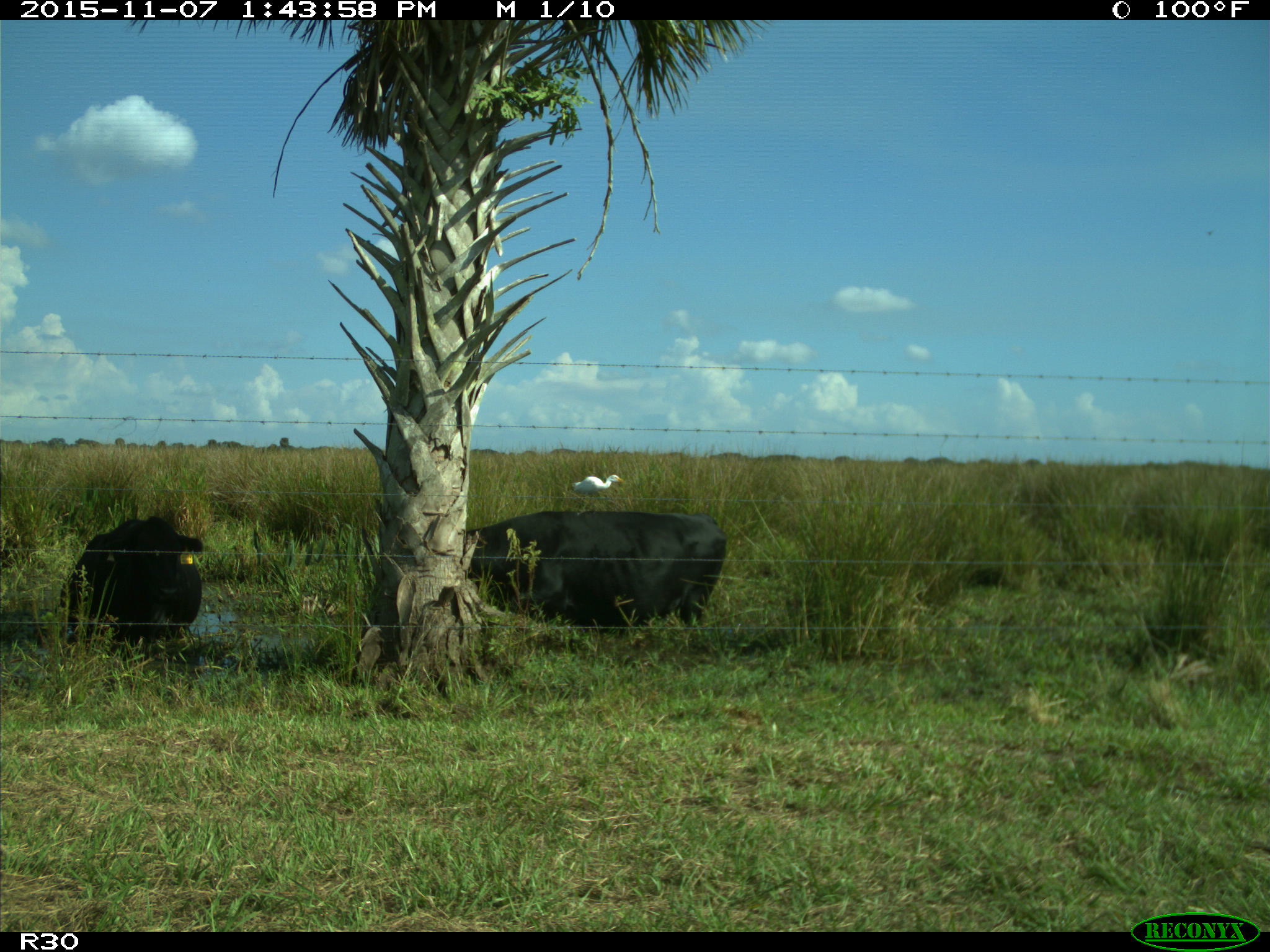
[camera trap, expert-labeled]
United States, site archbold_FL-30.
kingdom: Animalia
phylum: Chordata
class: Mammalia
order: Artiodactyla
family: Bovidae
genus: Bos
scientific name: Bos taurus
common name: domestic cow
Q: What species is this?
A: Bos taurus (domestic cow).